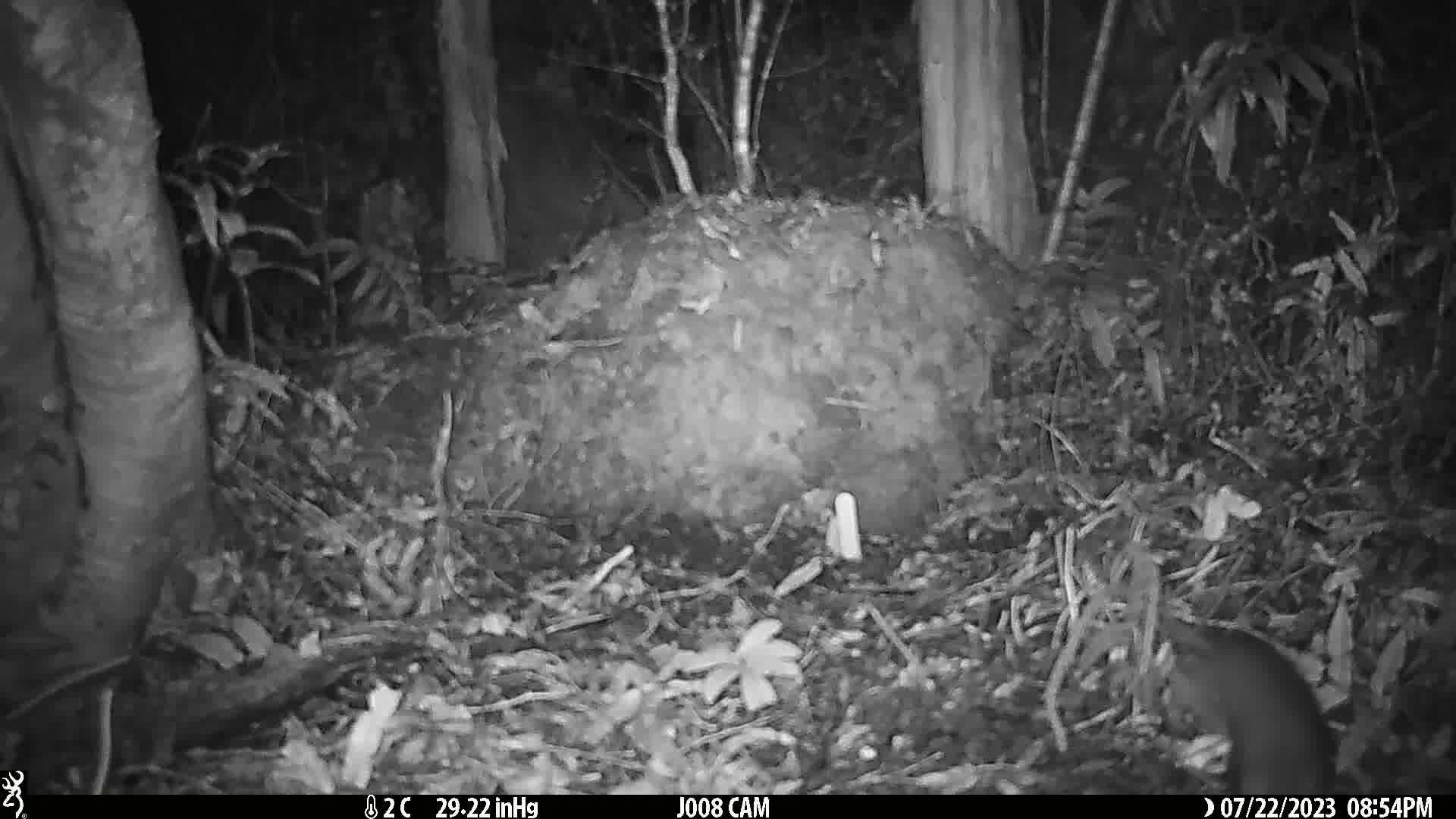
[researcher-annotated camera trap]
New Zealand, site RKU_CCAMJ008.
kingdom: Animalia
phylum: Chordata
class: Mammalia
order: Rodentia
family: Muridae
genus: Rattus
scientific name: Rattus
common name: rat